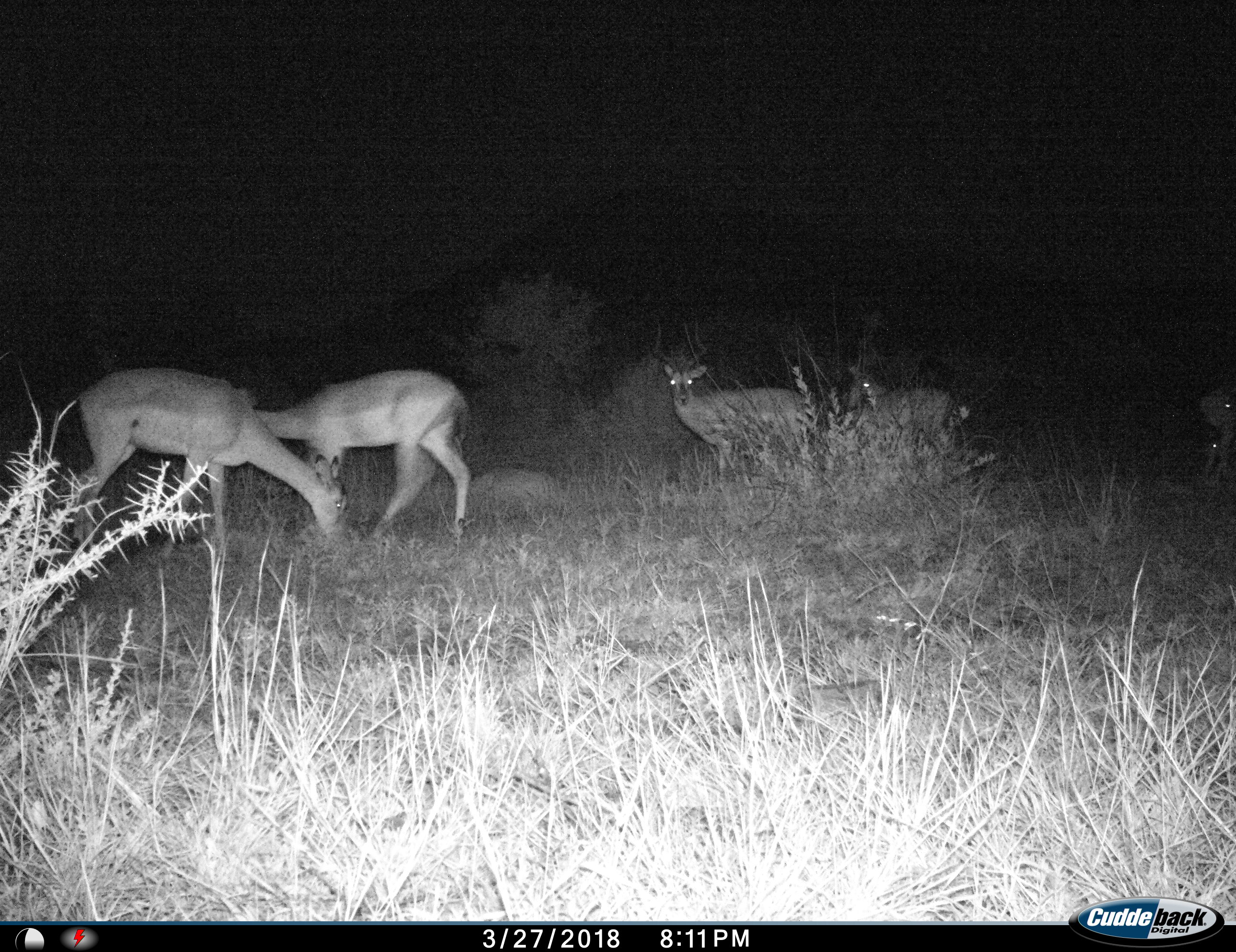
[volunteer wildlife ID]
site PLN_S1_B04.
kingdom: Animalia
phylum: Chordata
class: Mammalia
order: Artiodactyla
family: Bovidae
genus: Aepyceros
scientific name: Aepyceros melampus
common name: impala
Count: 6.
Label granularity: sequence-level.